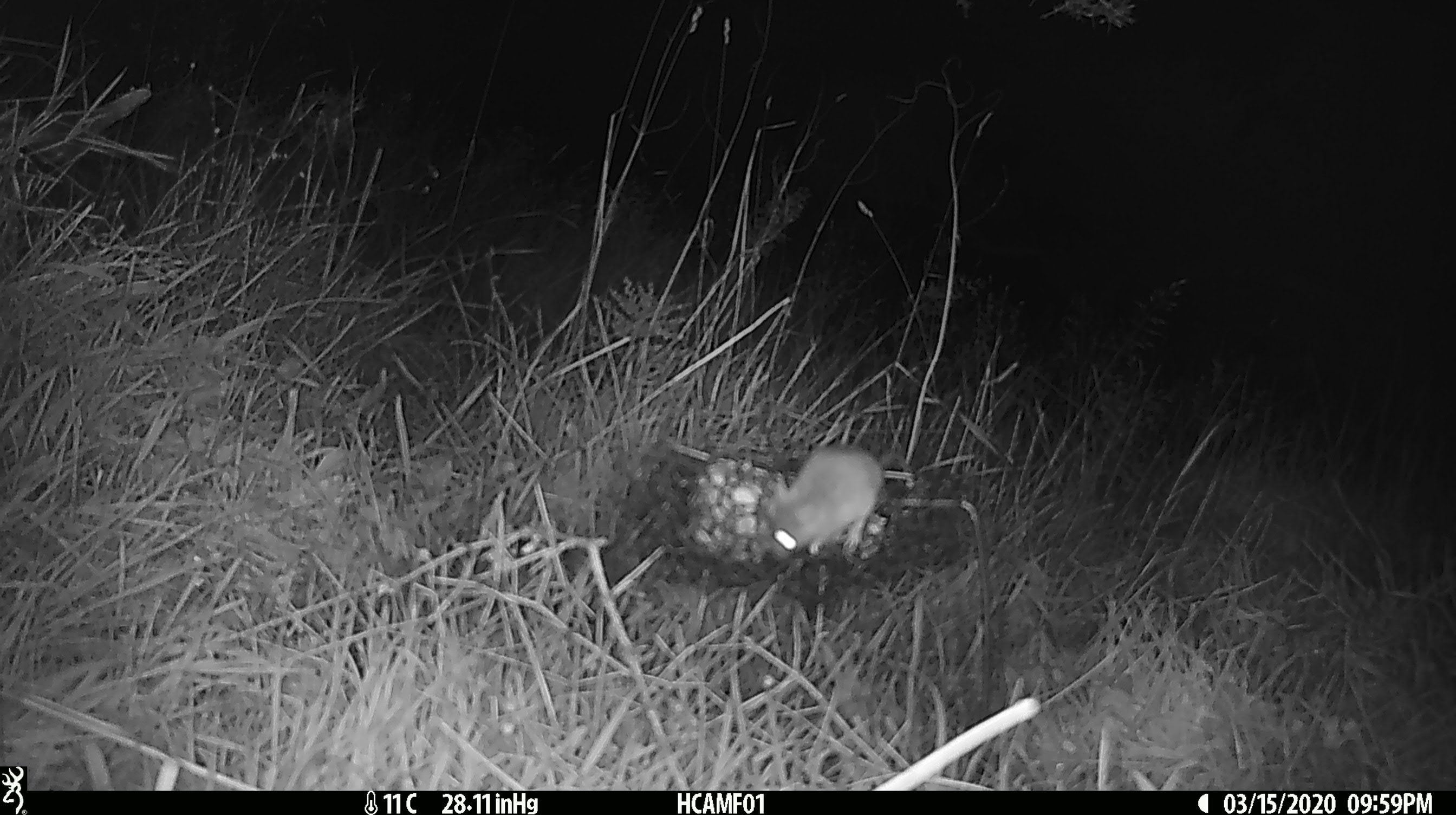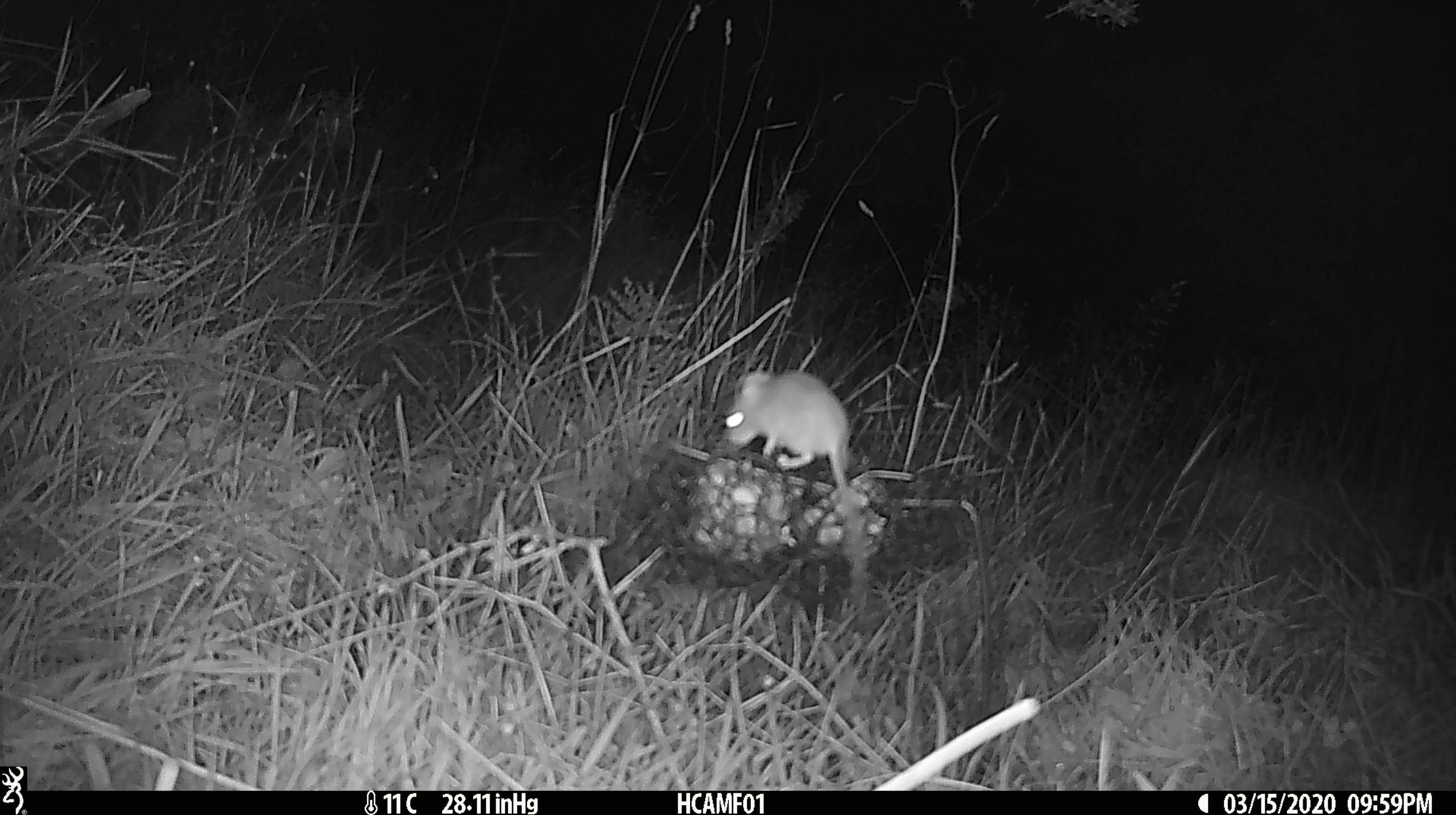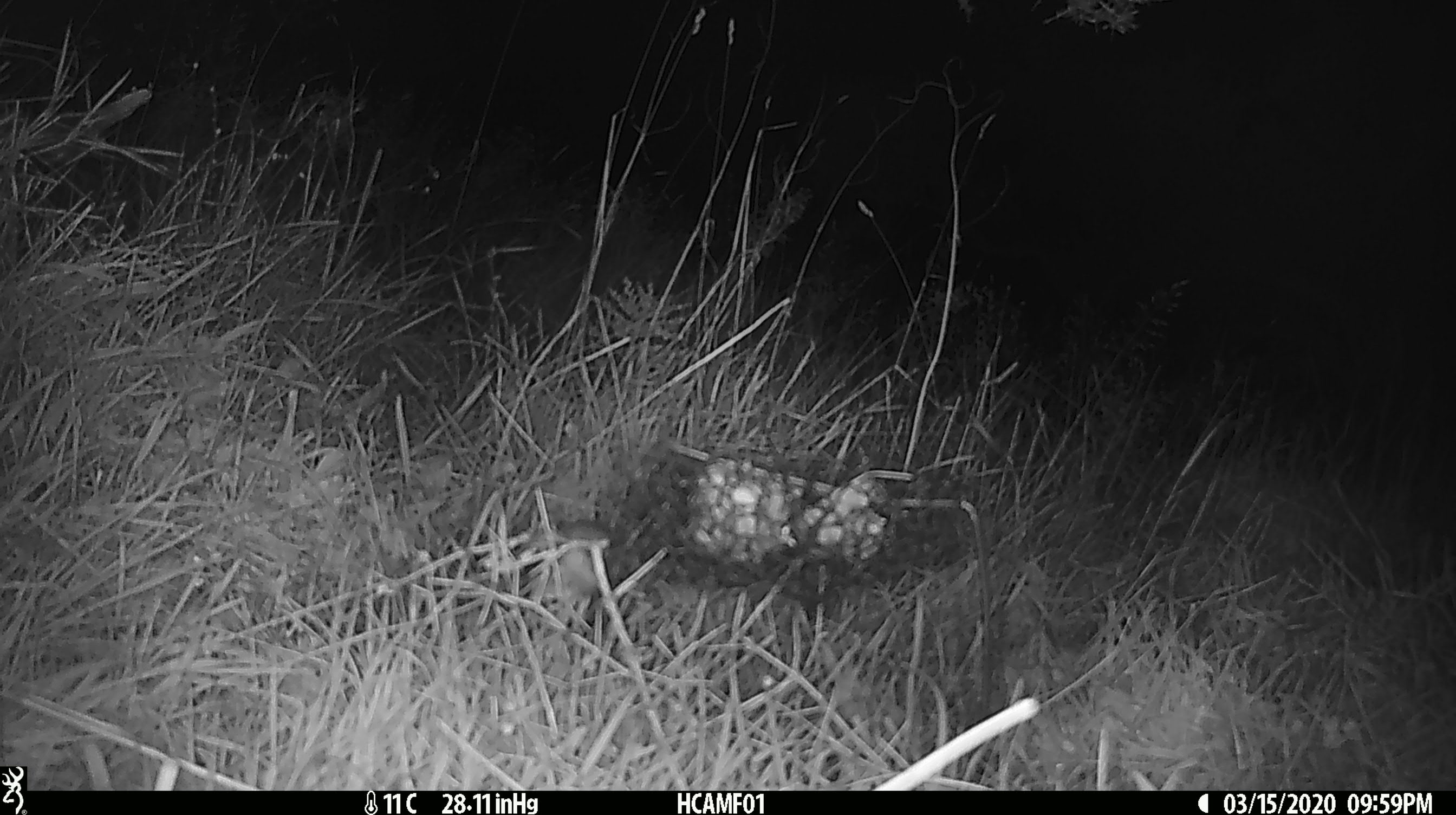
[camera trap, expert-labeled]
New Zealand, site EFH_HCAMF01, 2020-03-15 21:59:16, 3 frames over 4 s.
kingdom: Animalia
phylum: Chordata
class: Mammalia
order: Rodentia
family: Muridae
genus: Mus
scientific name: Mus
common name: mouse